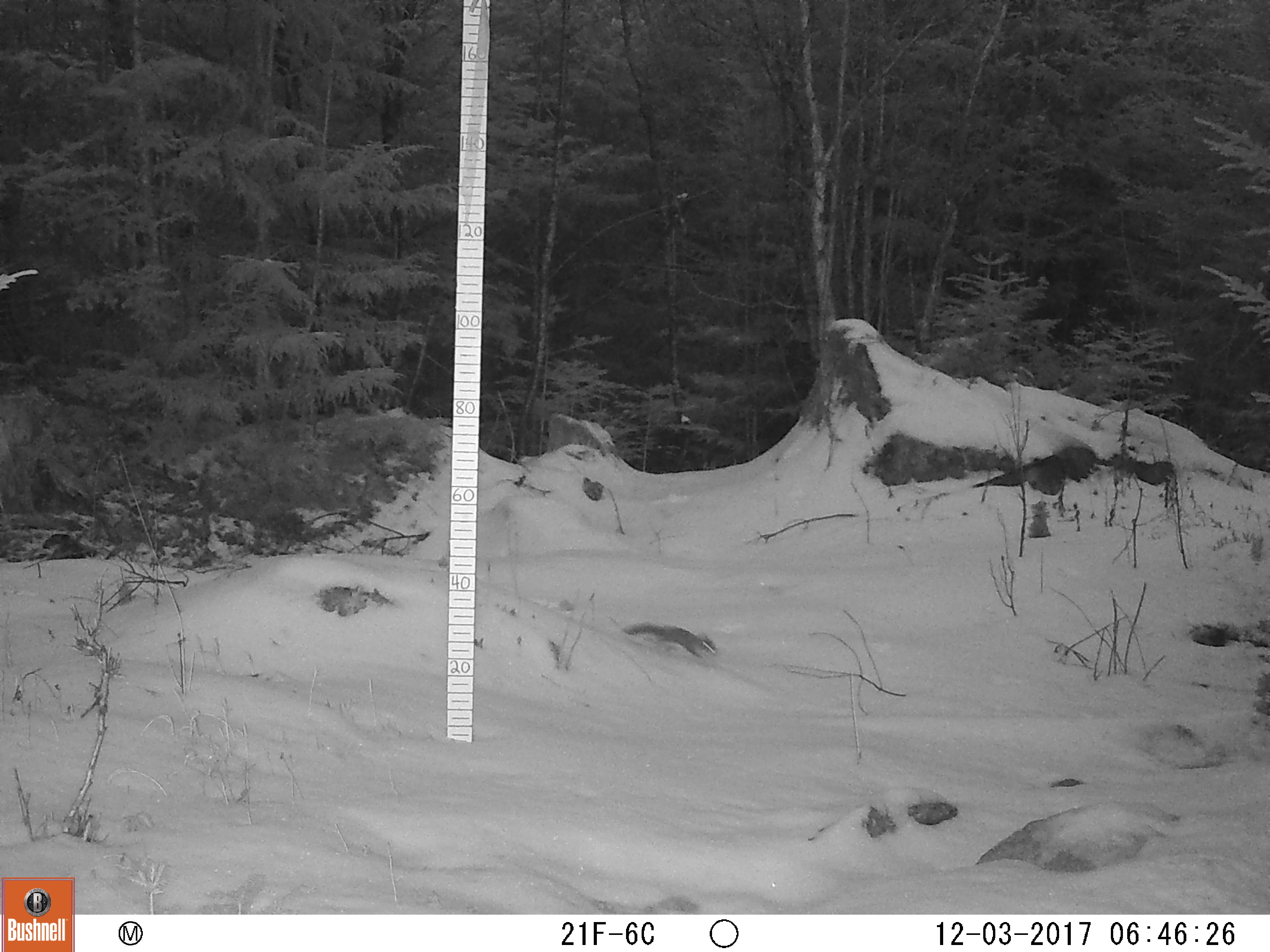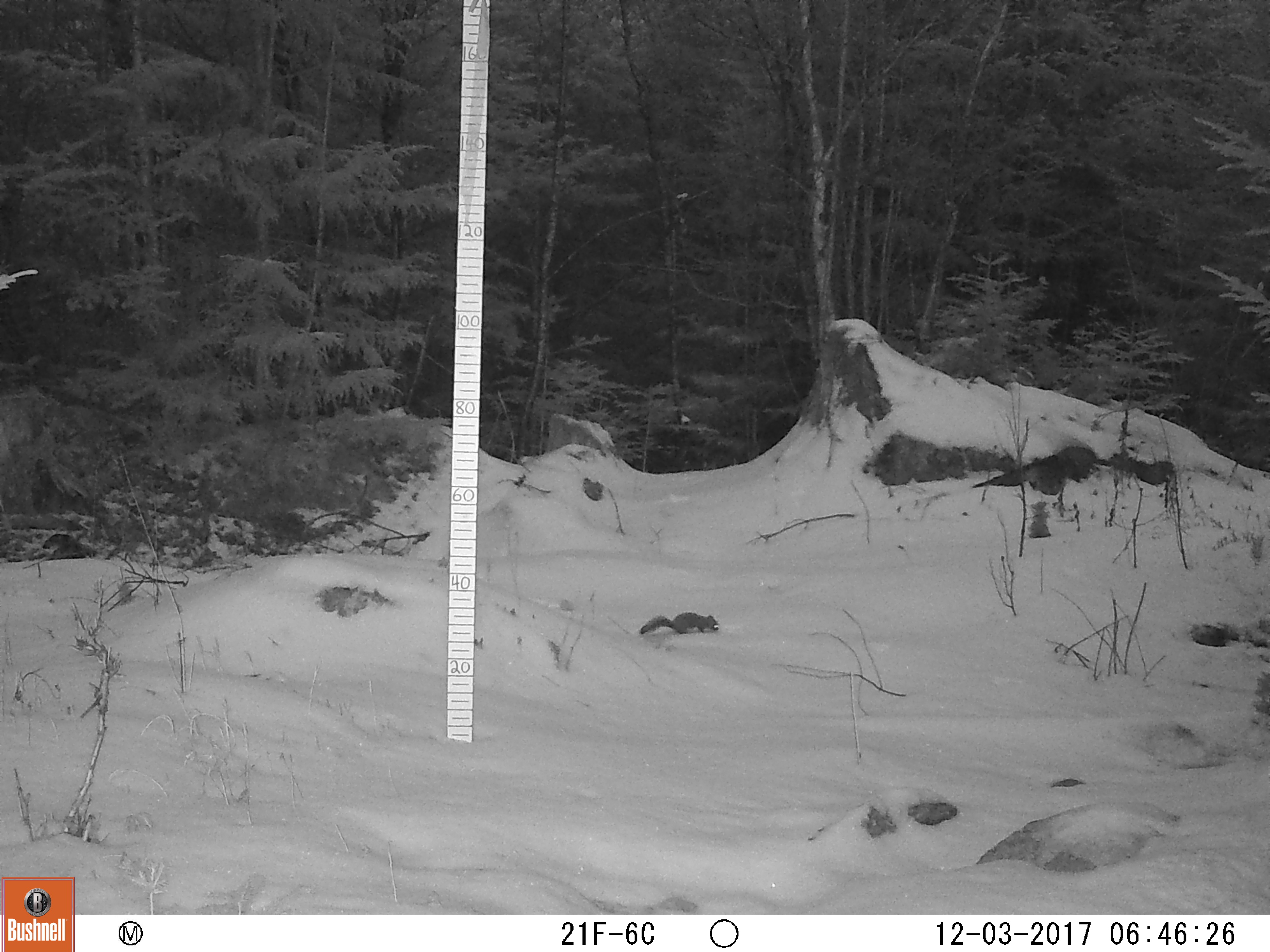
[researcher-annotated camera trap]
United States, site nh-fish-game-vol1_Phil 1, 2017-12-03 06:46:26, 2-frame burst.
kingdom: Animalia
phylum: Chordata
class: Mammalia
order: Rodentia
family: Sciuridae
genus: Tamiasciurus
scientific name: Tamiasciurus hudsonicus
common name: red squirrel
Red squirrel (Tamiasciurus hudsonicus).